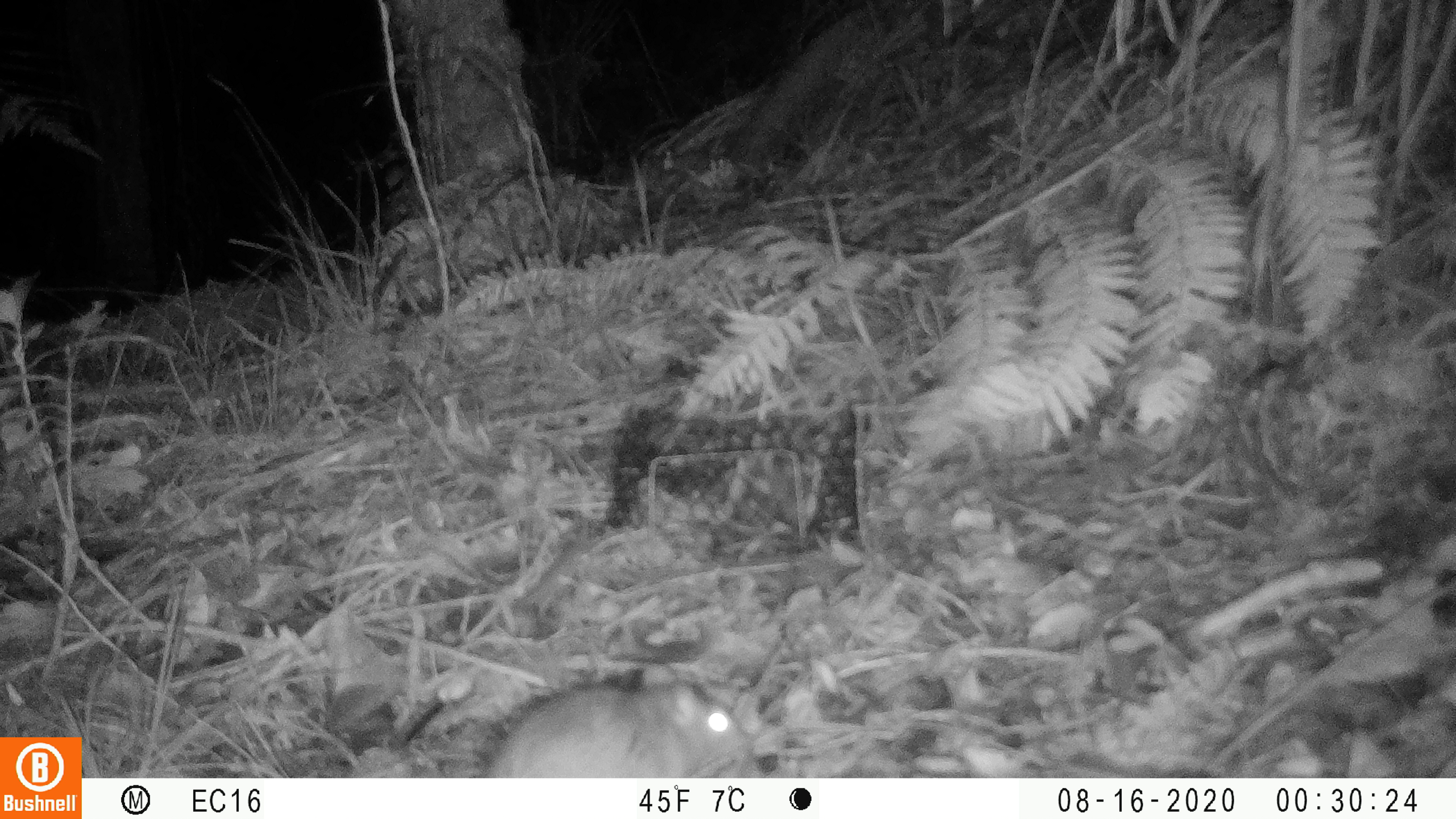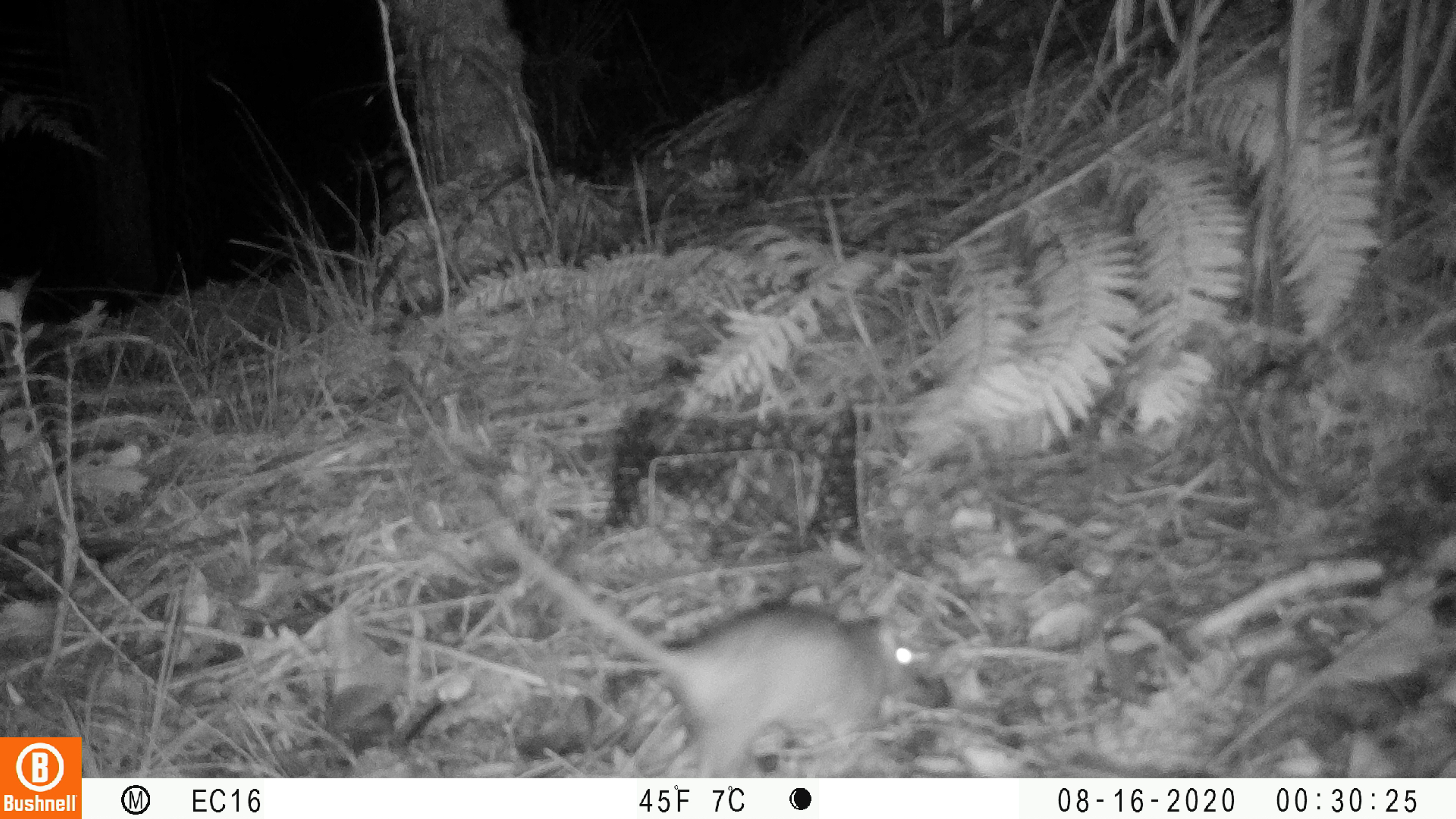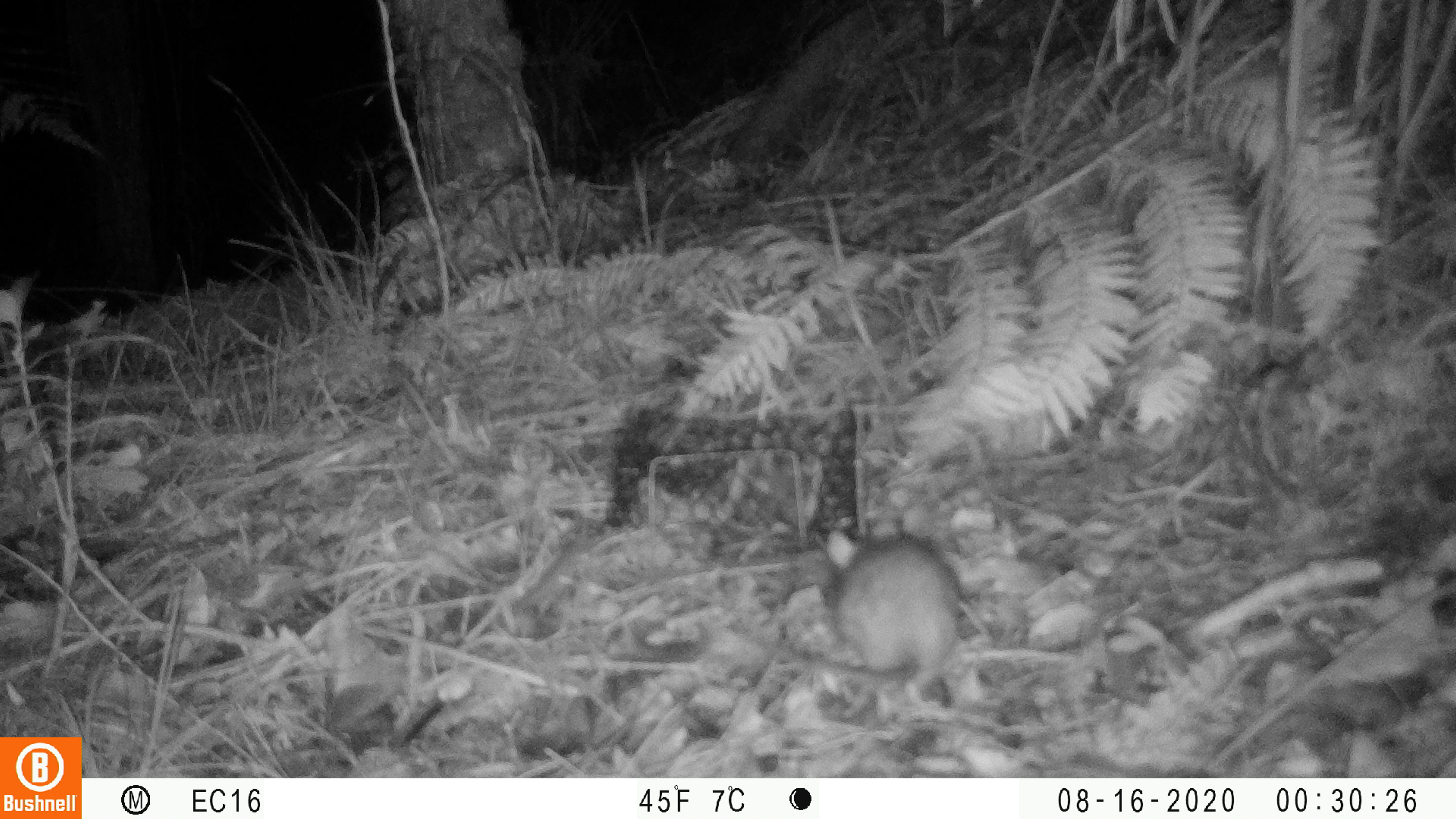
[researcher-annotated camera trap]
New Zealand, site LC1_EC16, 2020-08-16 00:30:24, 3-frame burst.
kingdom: Animalia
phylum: Chordata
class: Mammalia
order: Rodentia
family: Muridae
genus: Rattus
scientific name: Rattus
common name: rat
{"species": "rat (Rattus)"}